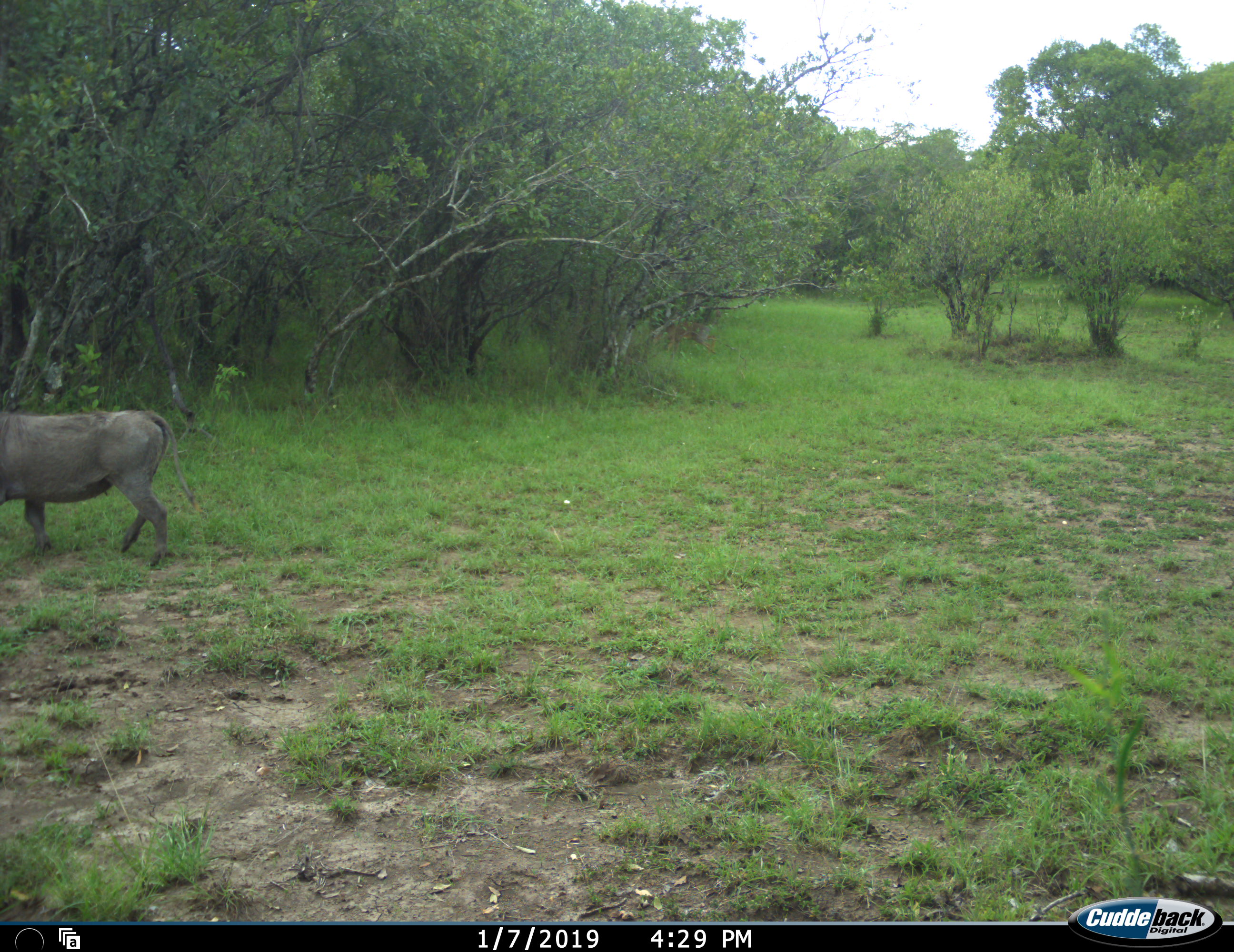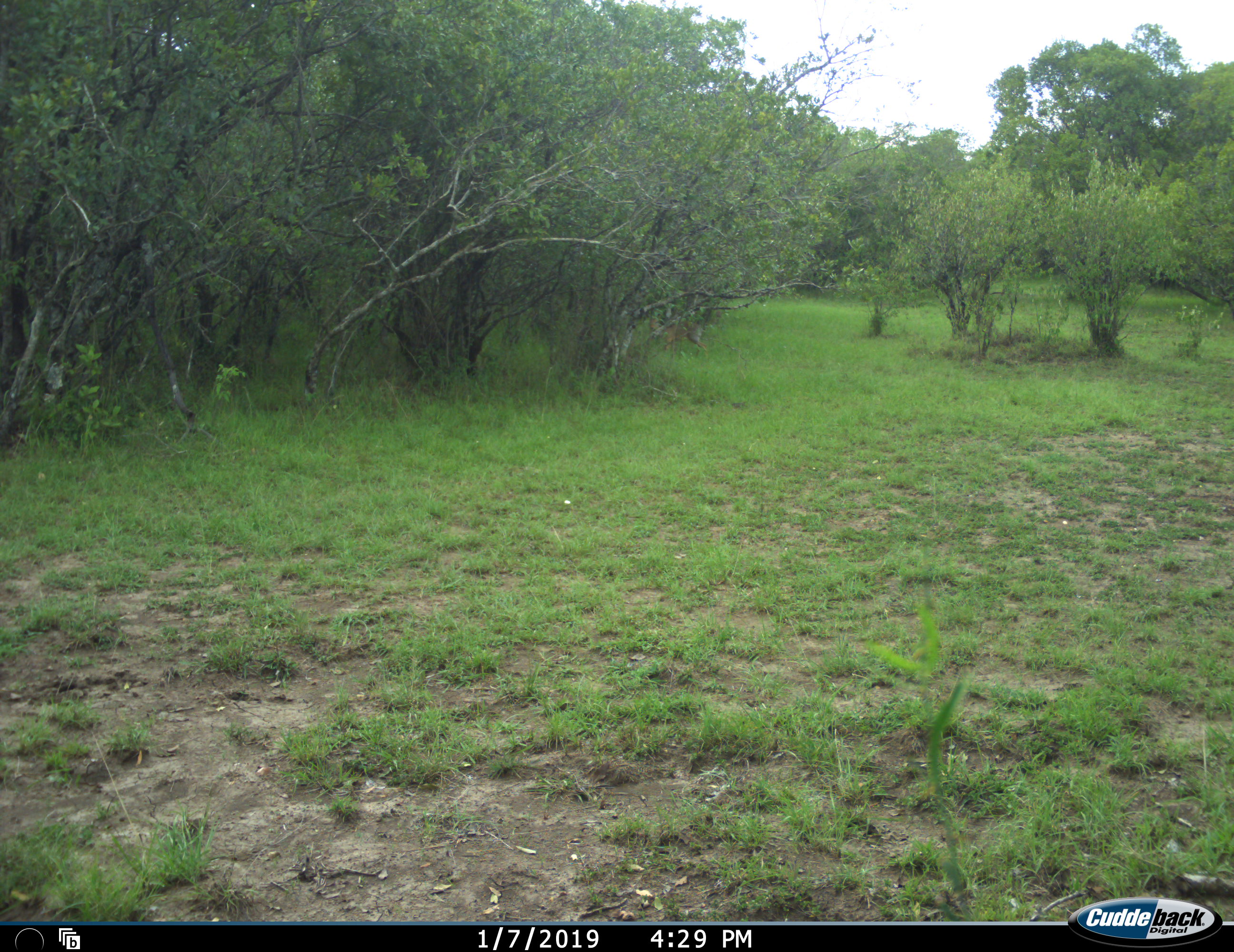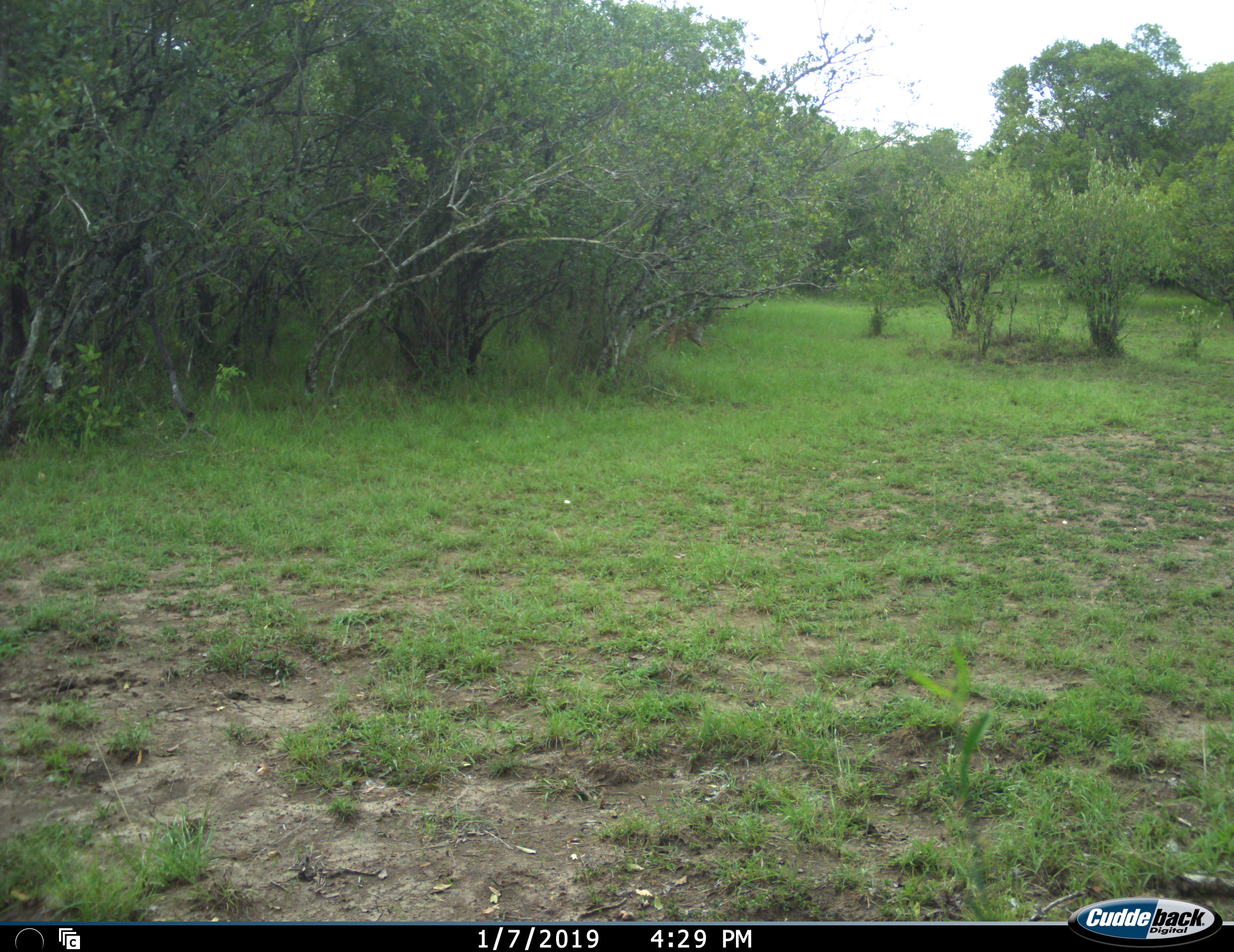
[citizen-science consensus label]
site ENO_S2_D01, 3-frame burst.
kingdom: Animalia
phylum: Chordata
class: Mammalia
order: Artiodactyla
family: Suidae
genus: Phacochoerus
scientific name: Phacochoerus africanus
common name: warthog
Warthog (Phacochoerus africanus), count 1. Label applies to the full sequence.